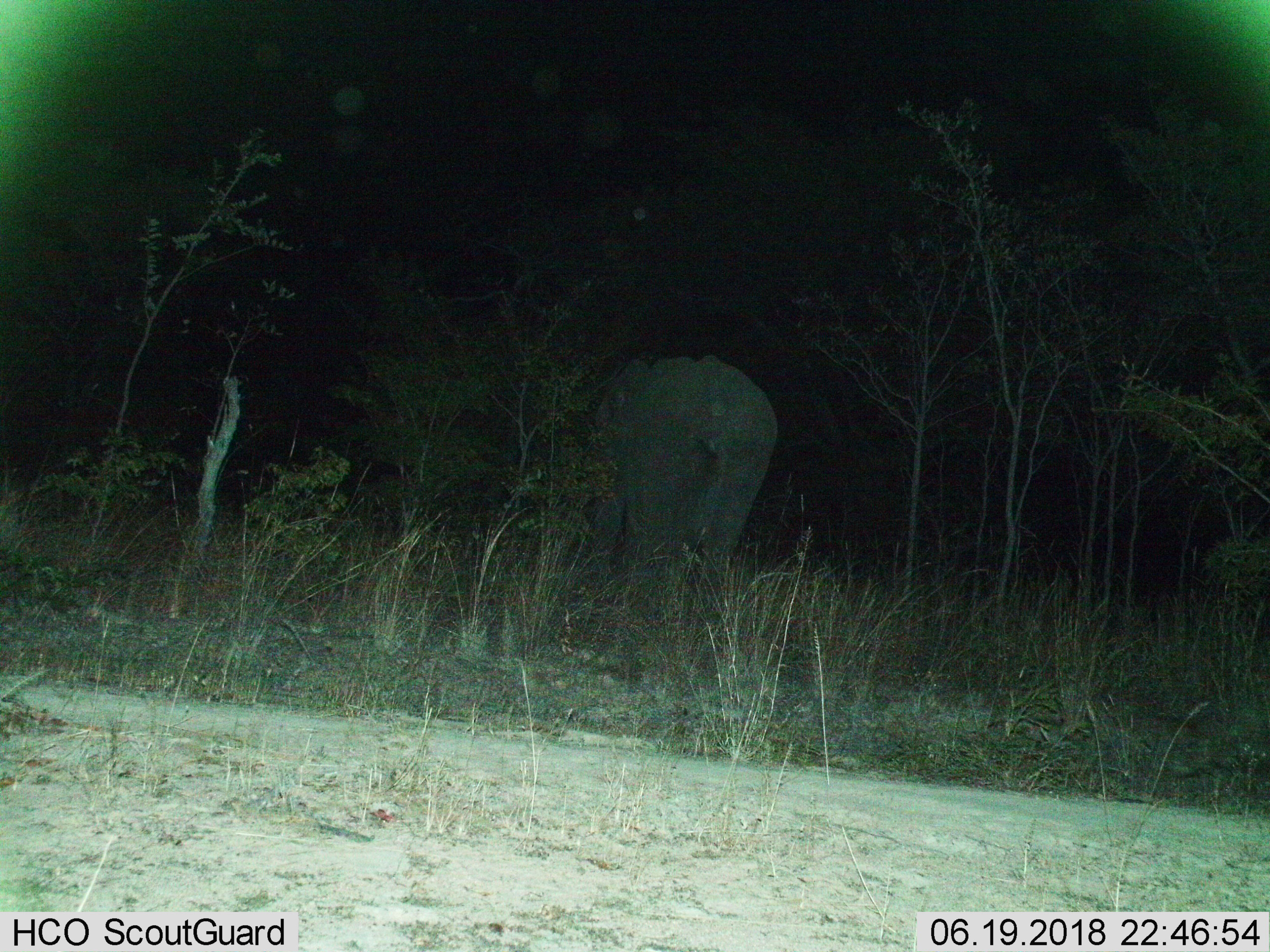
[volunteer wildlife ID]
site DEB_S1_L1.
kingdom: Animalia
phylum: Chordata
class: Mammalia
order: Proboscidea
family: Elephantidae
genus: Loxodonta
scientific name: Loxodonta africana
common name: african bush elephant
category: elephant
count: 1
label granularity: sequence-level